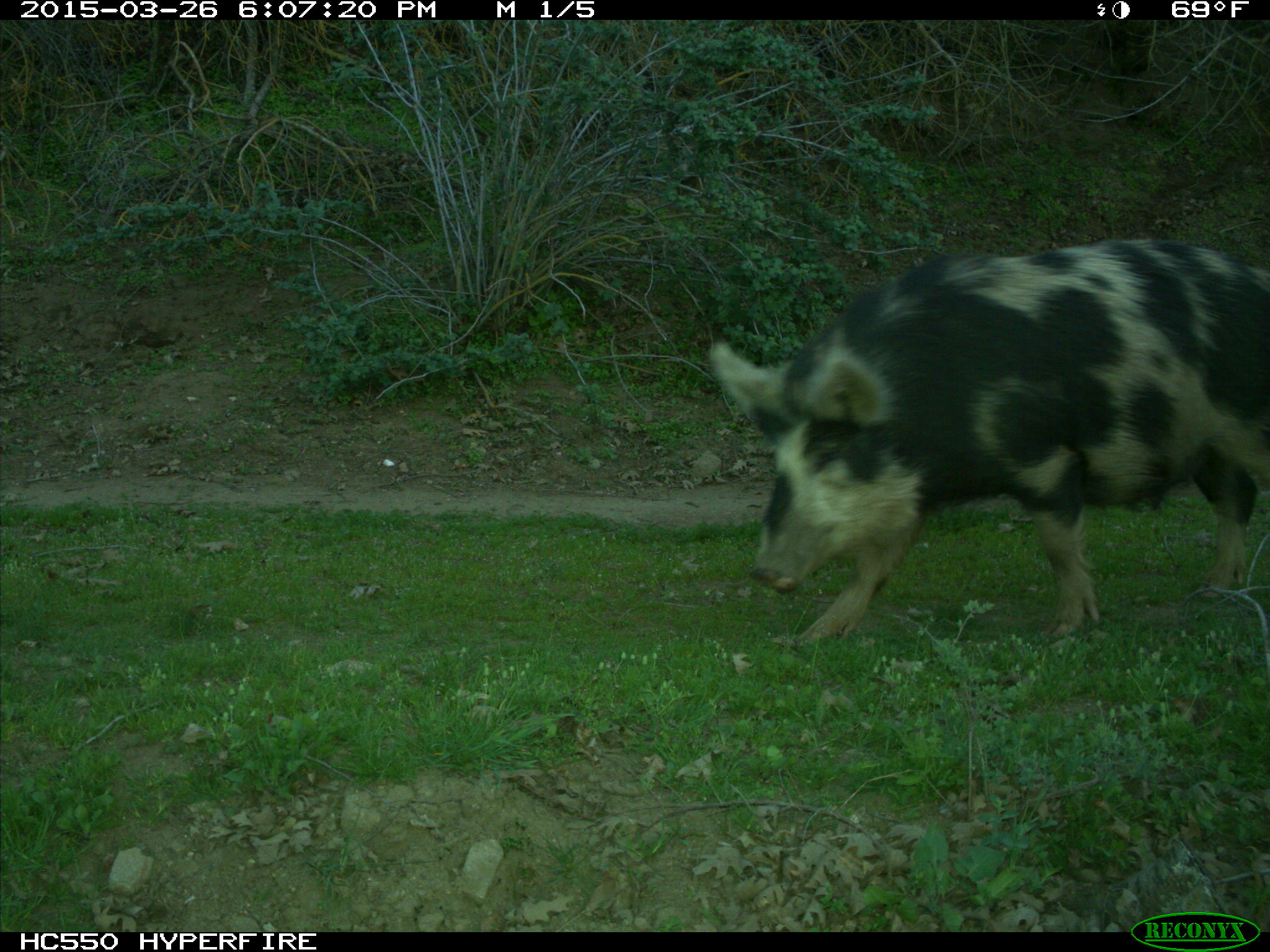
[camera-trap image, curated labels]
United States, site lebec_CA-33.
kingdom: Animalia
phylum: Chordata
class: Mammalia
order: Artiodactyla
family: Suidae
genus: Sus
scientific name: Sus scrofa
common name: wild boar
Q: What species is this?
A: Sus scrofa (wild boar).